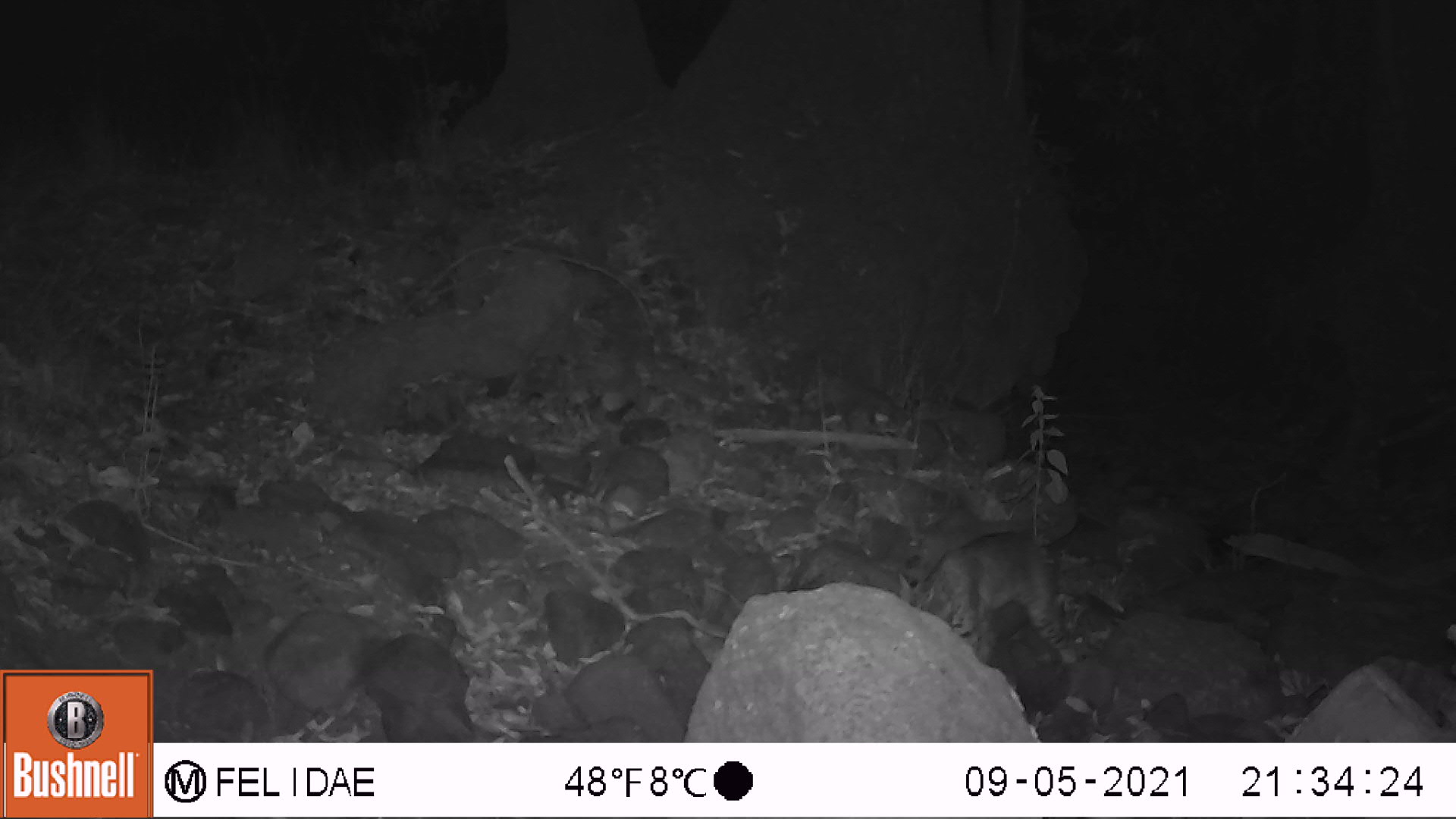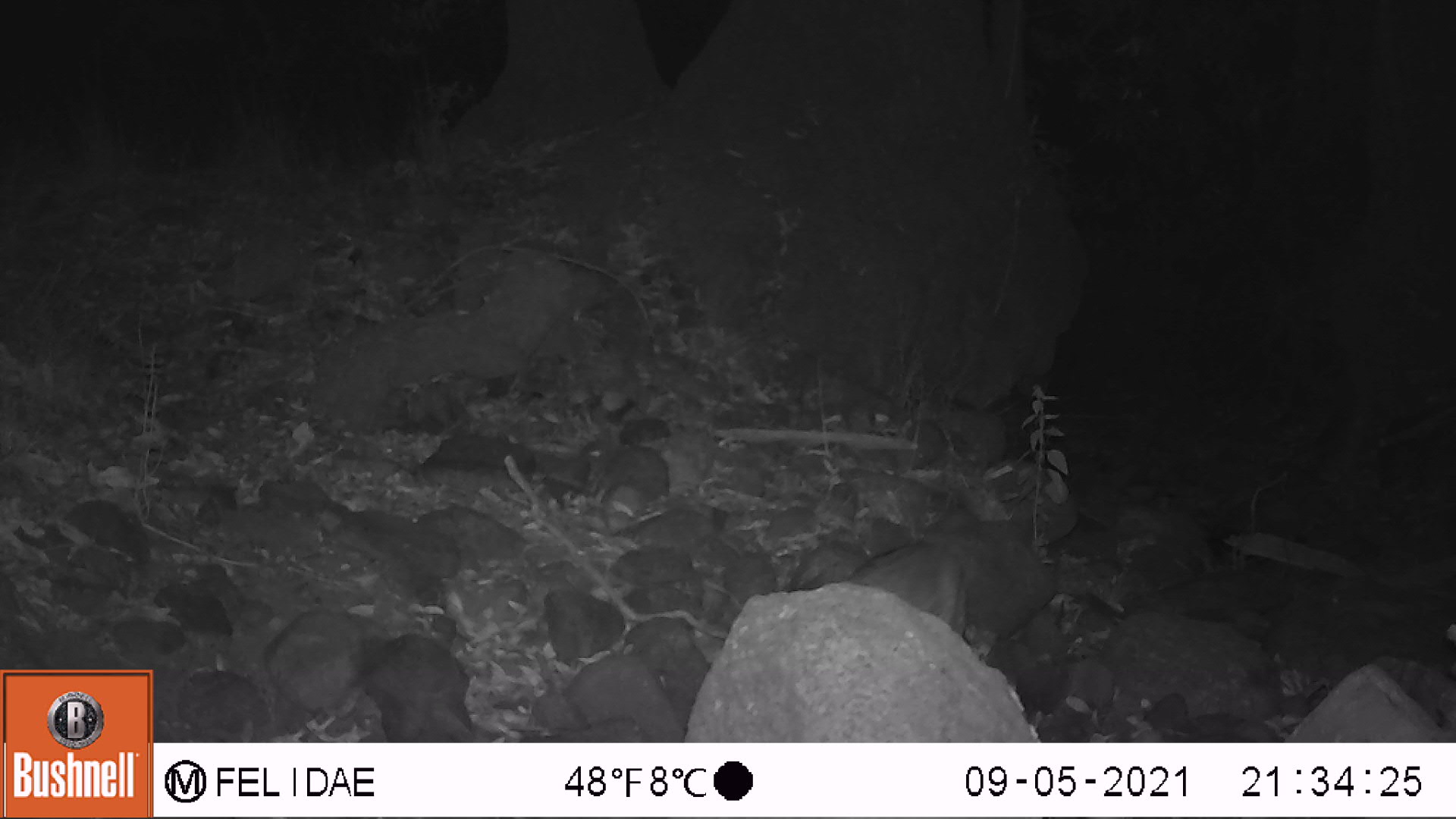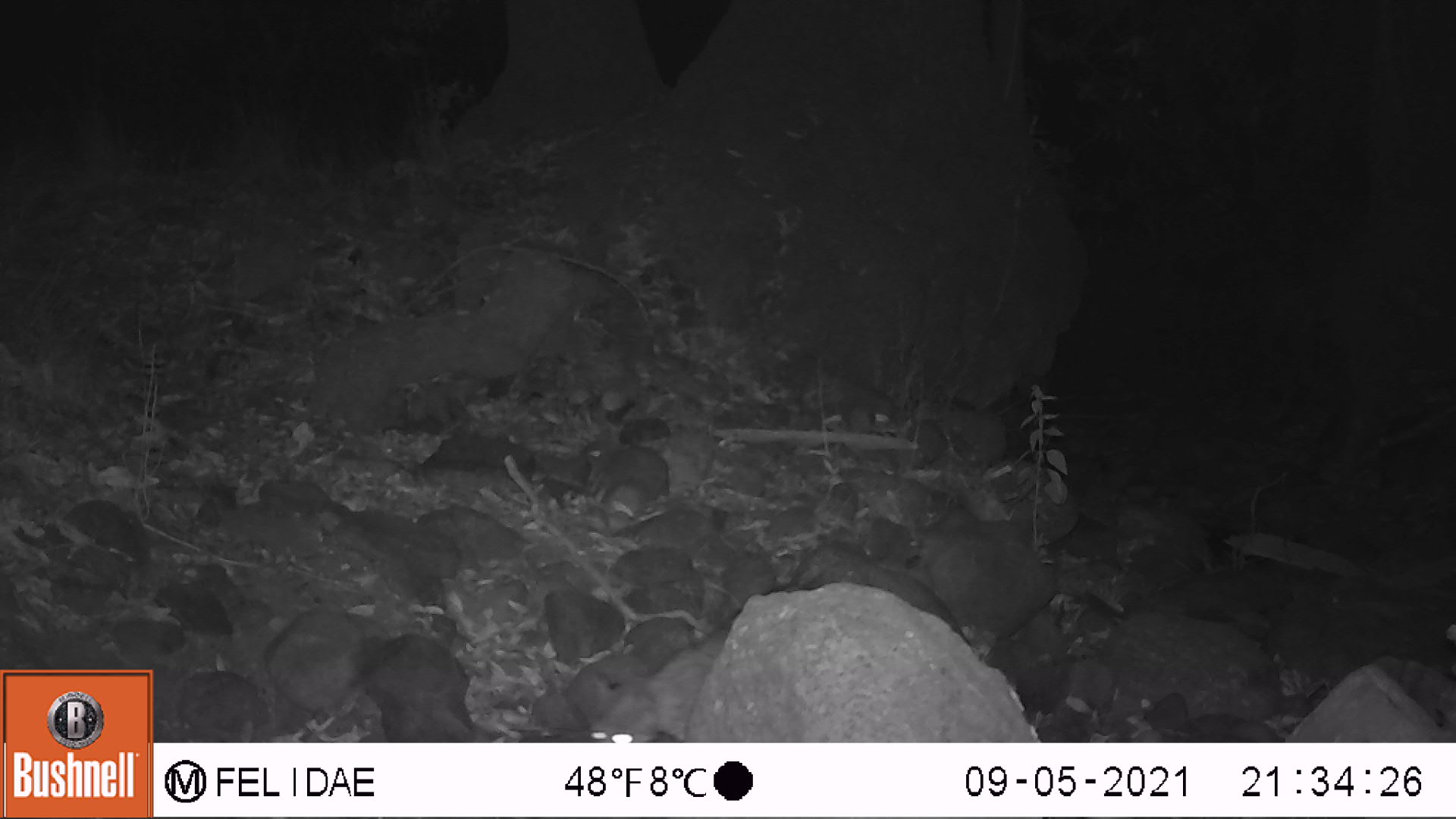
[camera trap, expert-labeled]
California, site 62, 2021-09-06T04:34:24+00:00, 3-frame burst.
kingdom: Animalia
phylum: Chordata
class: Mammalia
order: Carnivora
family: Felidae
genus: Lynx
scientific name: Lynx rufus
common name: bobcat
Bobcat (Lynx rufus).